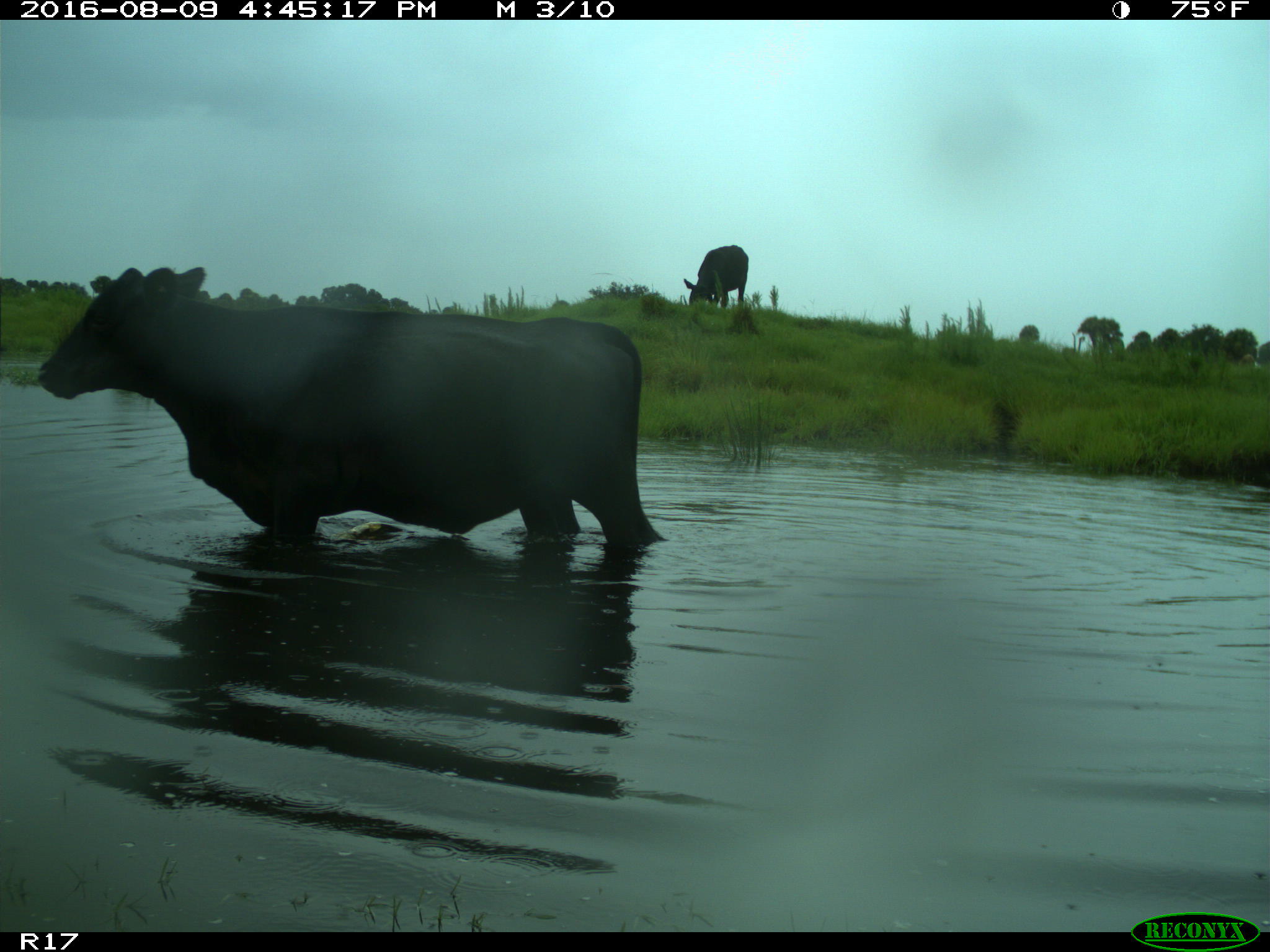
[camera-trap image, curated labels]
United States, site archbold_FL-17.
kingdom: Animalia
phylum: Chordata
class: Mammalia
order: Artiodactyla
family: Bovidae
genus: Bos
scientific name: Bos taurus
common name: domestic cow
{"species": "Bos taurus (domestic cow)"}